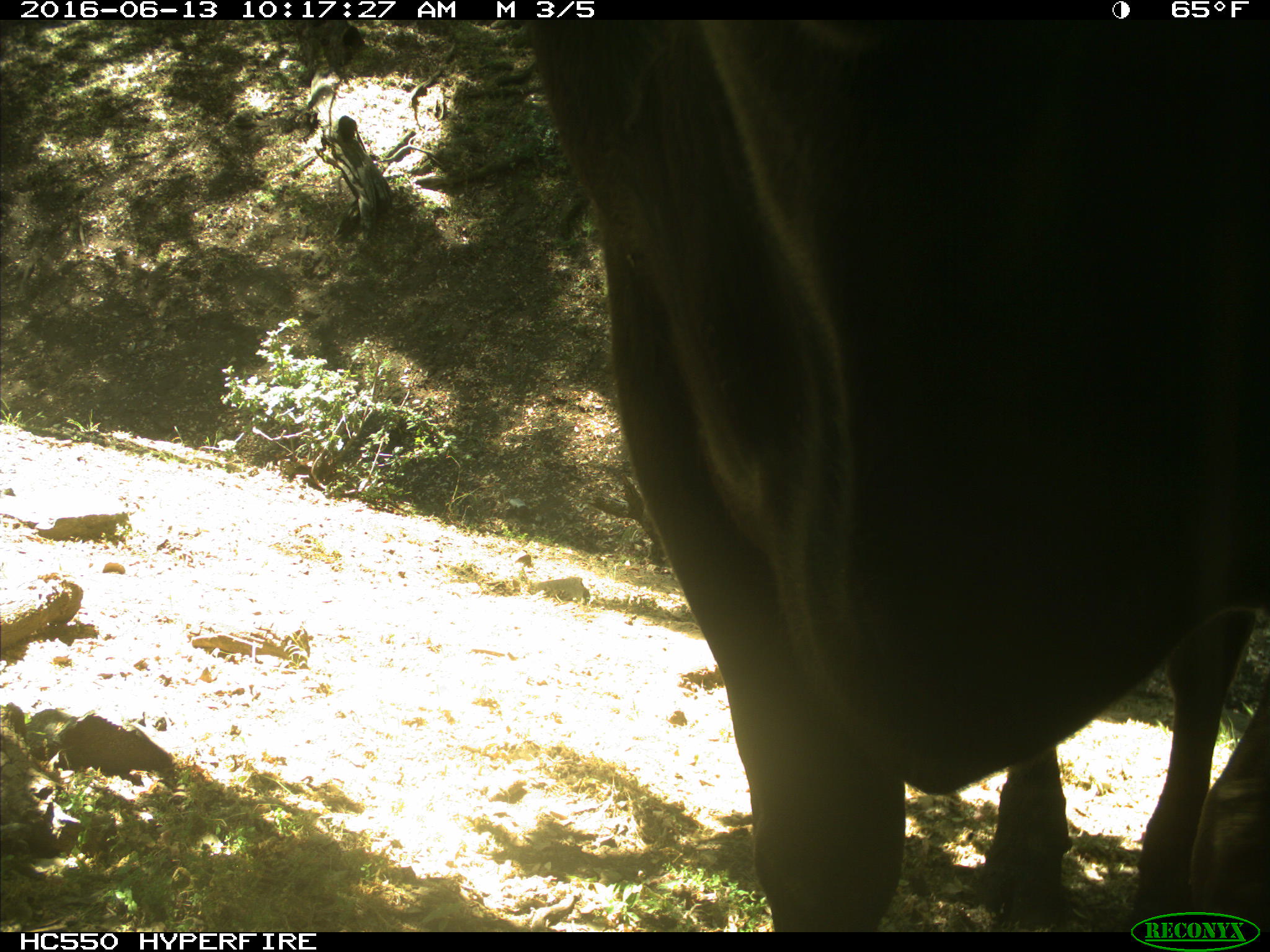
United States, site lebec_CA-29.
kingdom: Animalia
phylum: Chordata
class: Mammalia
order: Artiodactyla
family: Bovidae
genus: Bos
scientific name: Bos taurus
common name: domestic cow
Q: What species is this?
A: Bos taurus (domestic cow).